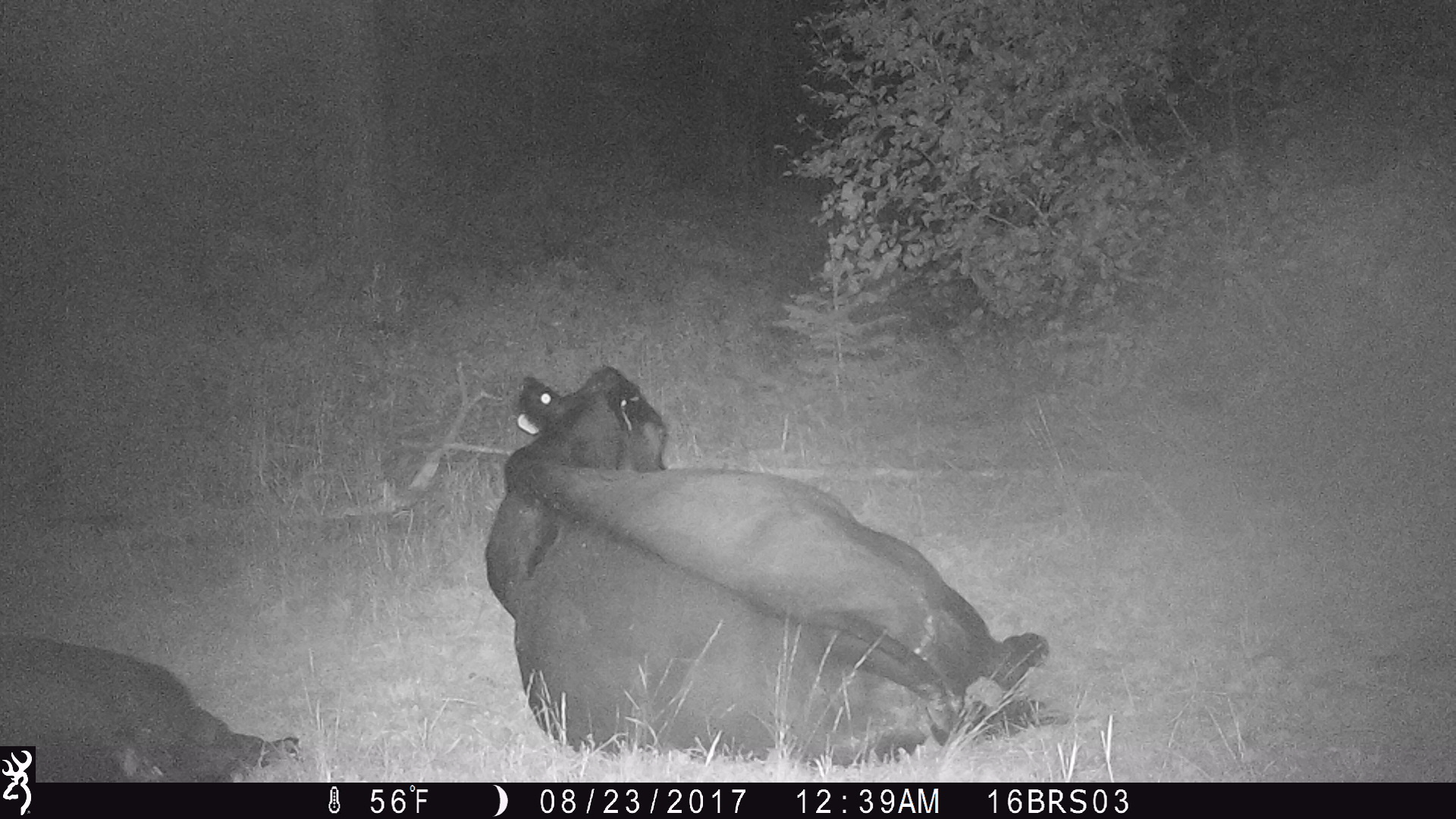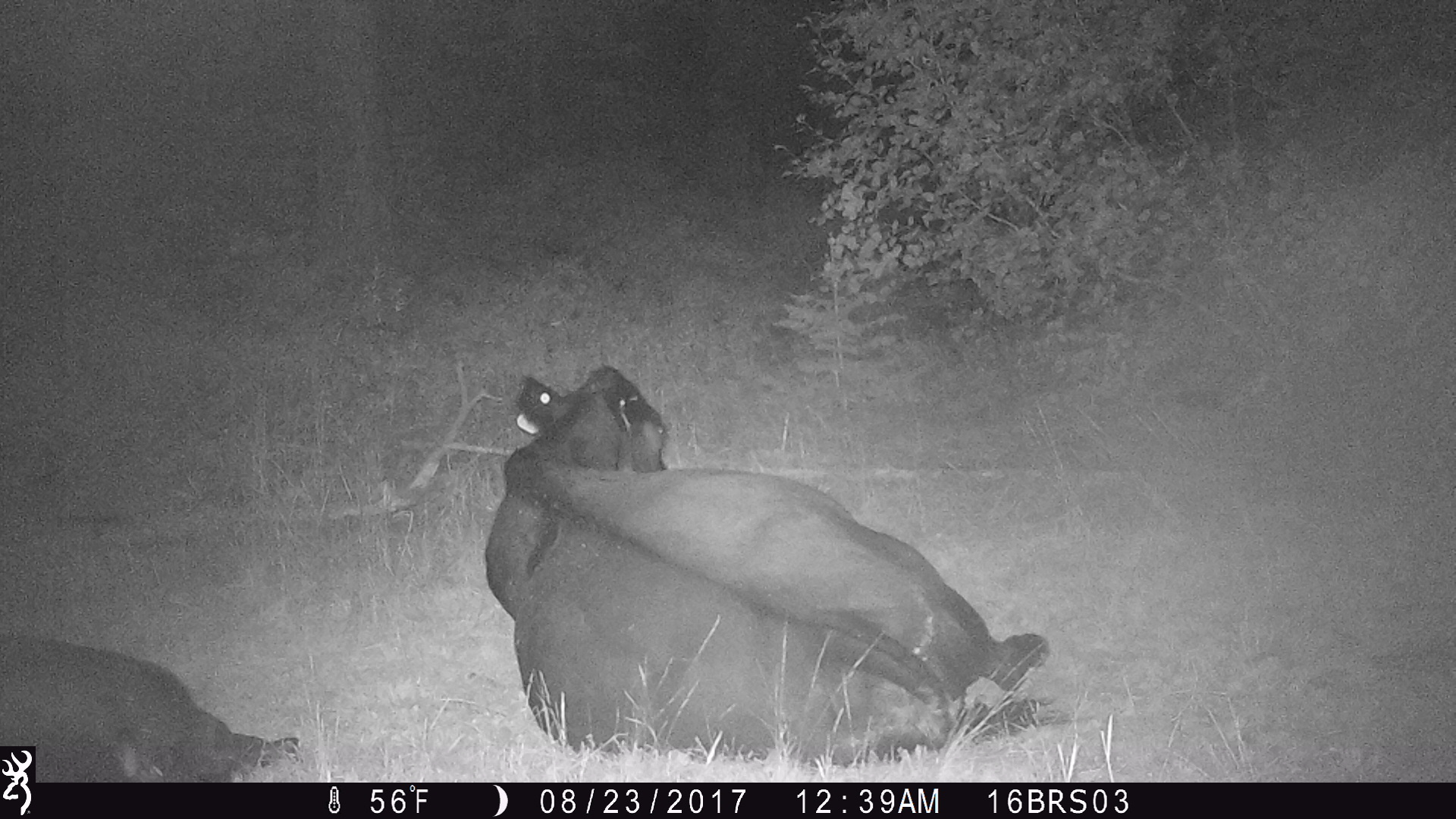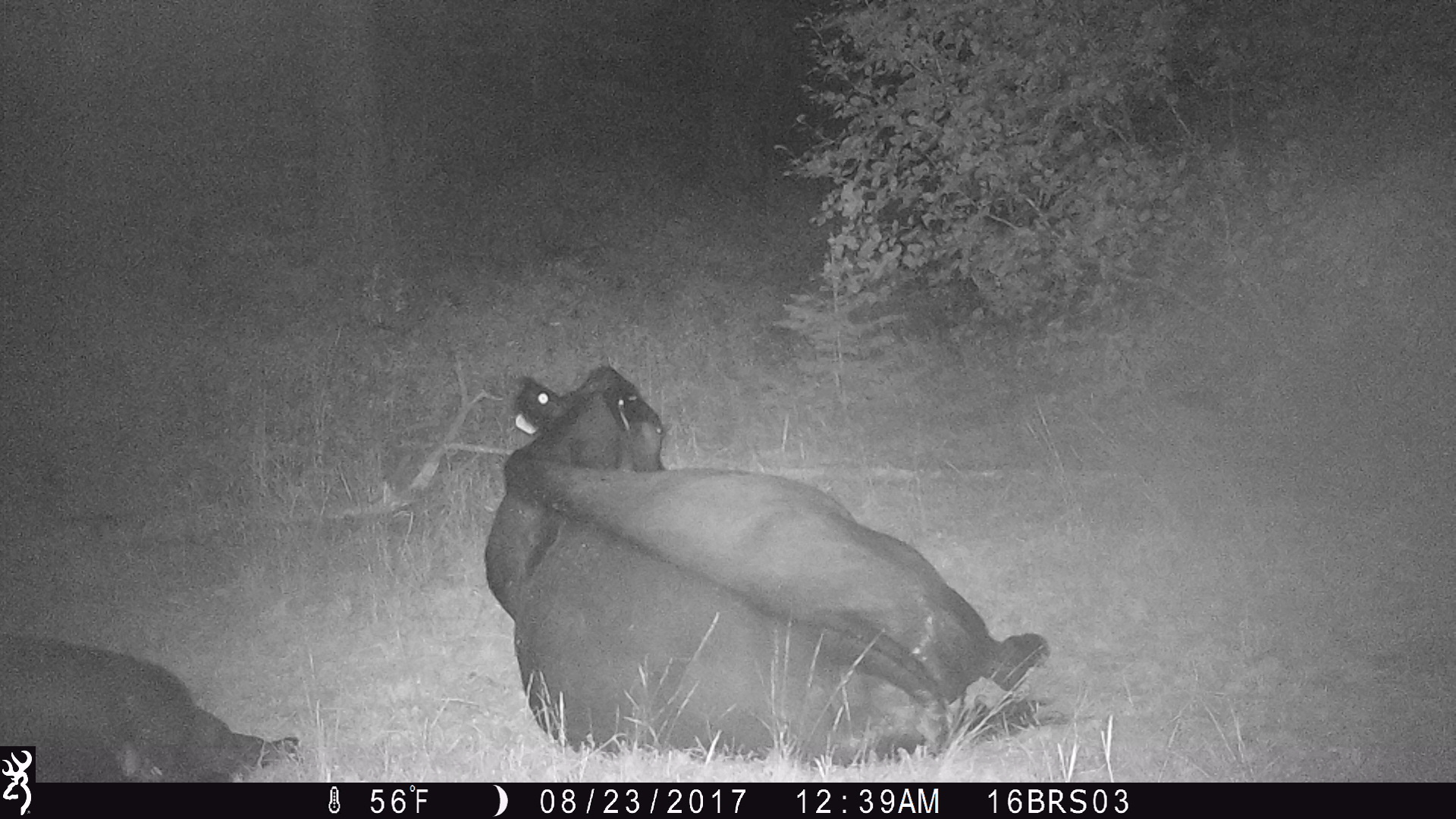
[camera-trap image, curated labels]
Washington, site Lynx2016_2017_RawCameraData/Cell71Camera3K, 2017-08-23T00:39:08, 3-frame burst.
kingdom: Animalia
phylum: Chordata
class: Mammalia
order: Artiodactyla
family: Bovidae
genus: Bos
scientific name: Bos taurus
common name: domestic cattle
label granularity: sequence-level